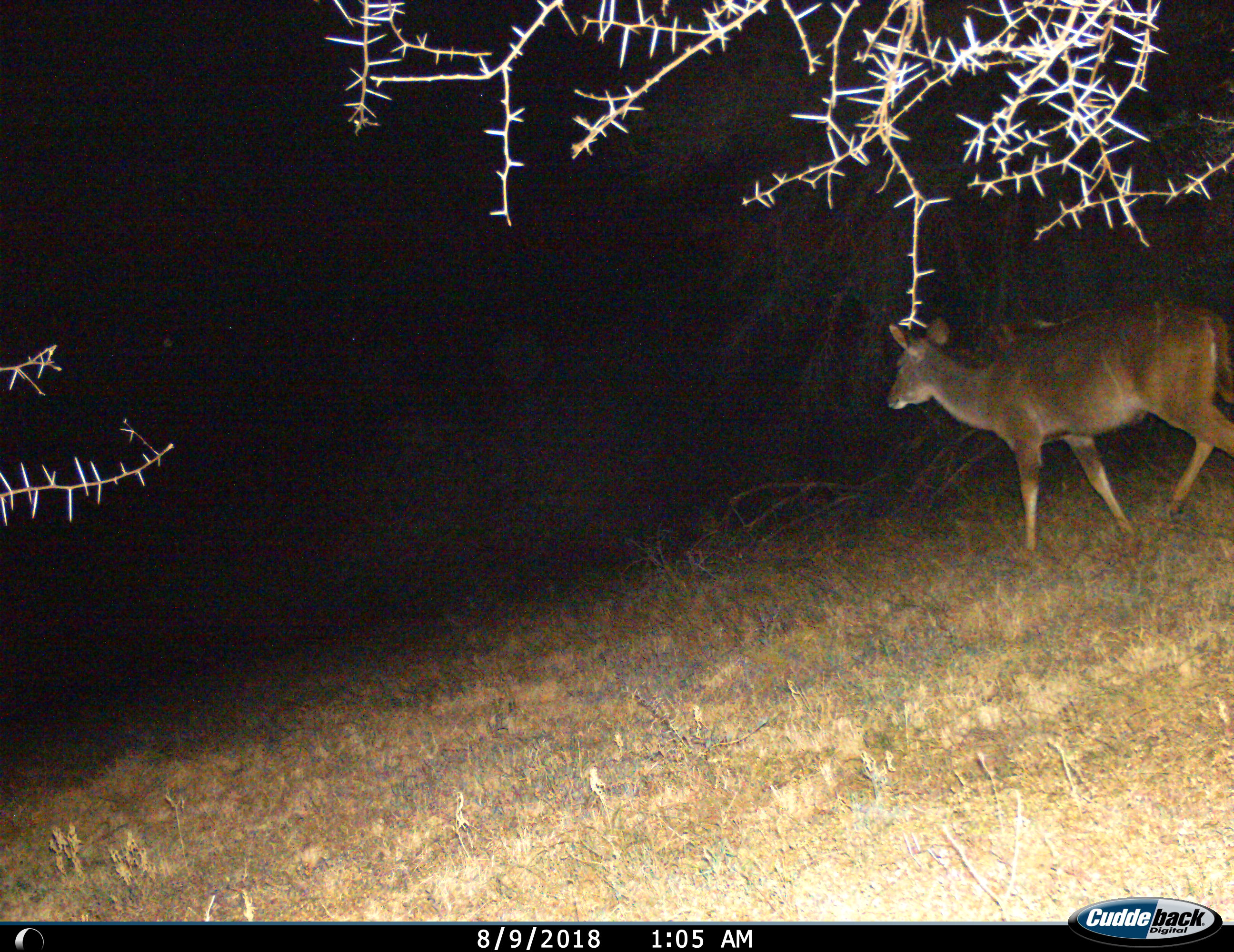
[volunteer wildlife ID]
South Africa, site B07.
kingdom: Animalia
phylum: Chordata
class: Mammalia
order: Artiodactyla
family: Bovidae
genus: Tragelaphus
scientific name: Tragelaphus strepsiceros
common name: greater kudu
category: kudu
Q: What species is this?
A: Kudu (greater kudu) (Tragelaphus strepsiceros).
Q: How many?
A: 1.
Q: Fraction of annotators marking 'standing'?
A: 0%.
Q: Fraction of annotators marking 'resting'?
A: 0%.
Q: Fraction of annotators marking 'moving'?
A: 100%.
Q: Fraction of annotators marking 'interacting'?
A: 0%.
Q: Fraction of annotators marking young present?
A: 0%.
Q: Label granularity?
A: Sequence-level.